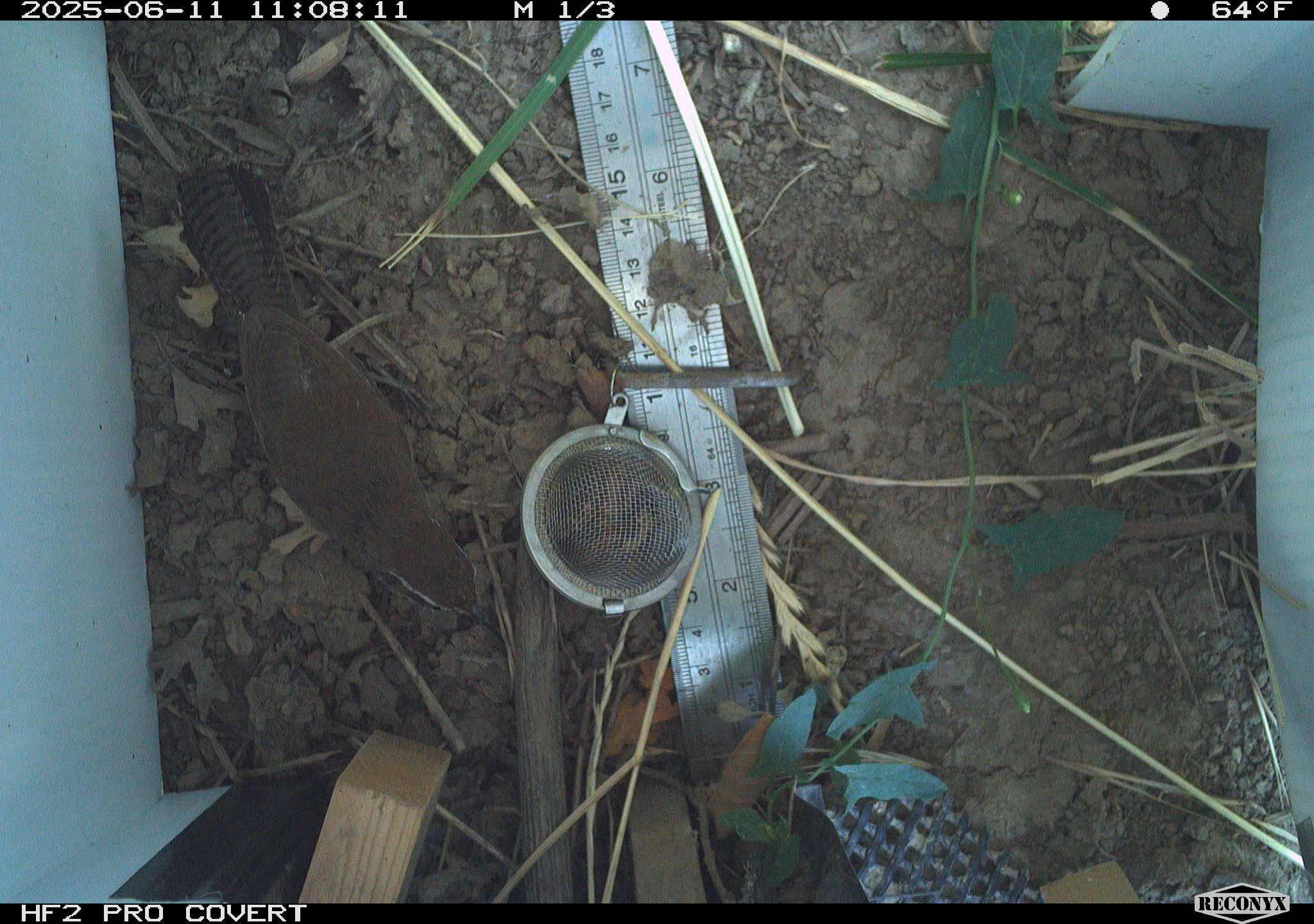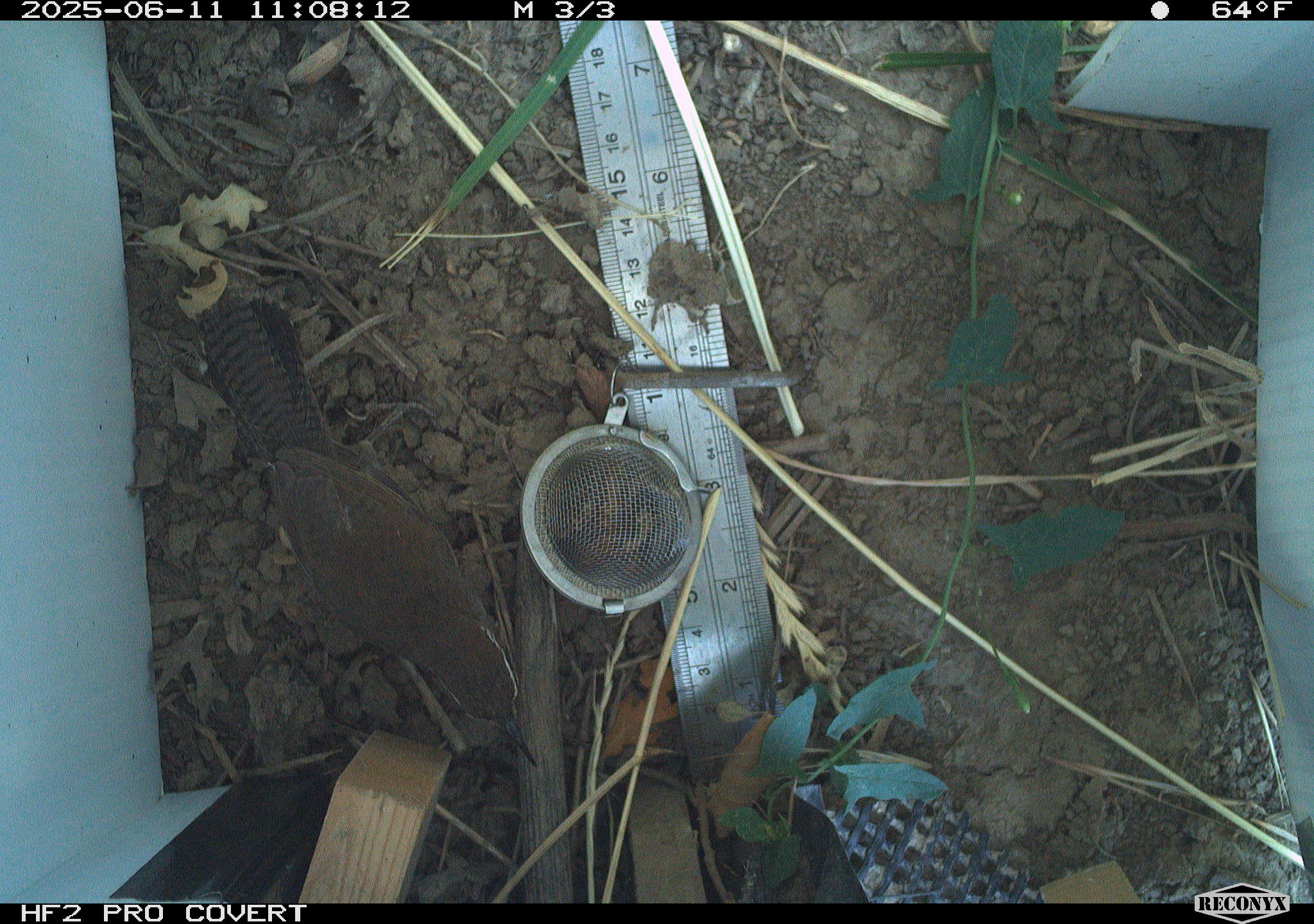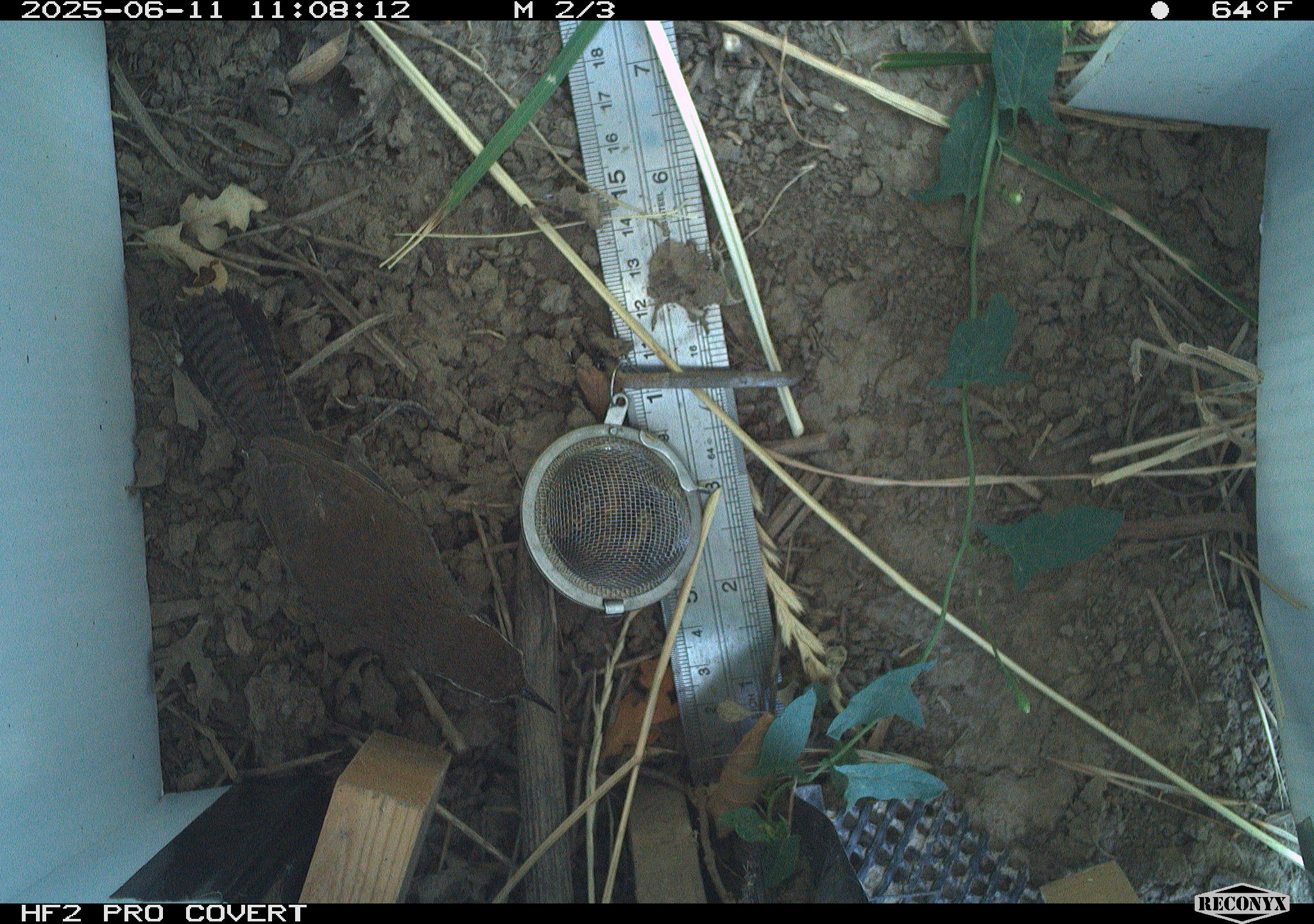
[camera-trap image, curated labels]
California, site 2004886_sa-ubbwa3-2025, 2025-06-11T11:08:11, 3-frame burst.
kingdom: Animalia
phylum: Chordata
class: Aves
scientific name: Aves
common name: bird